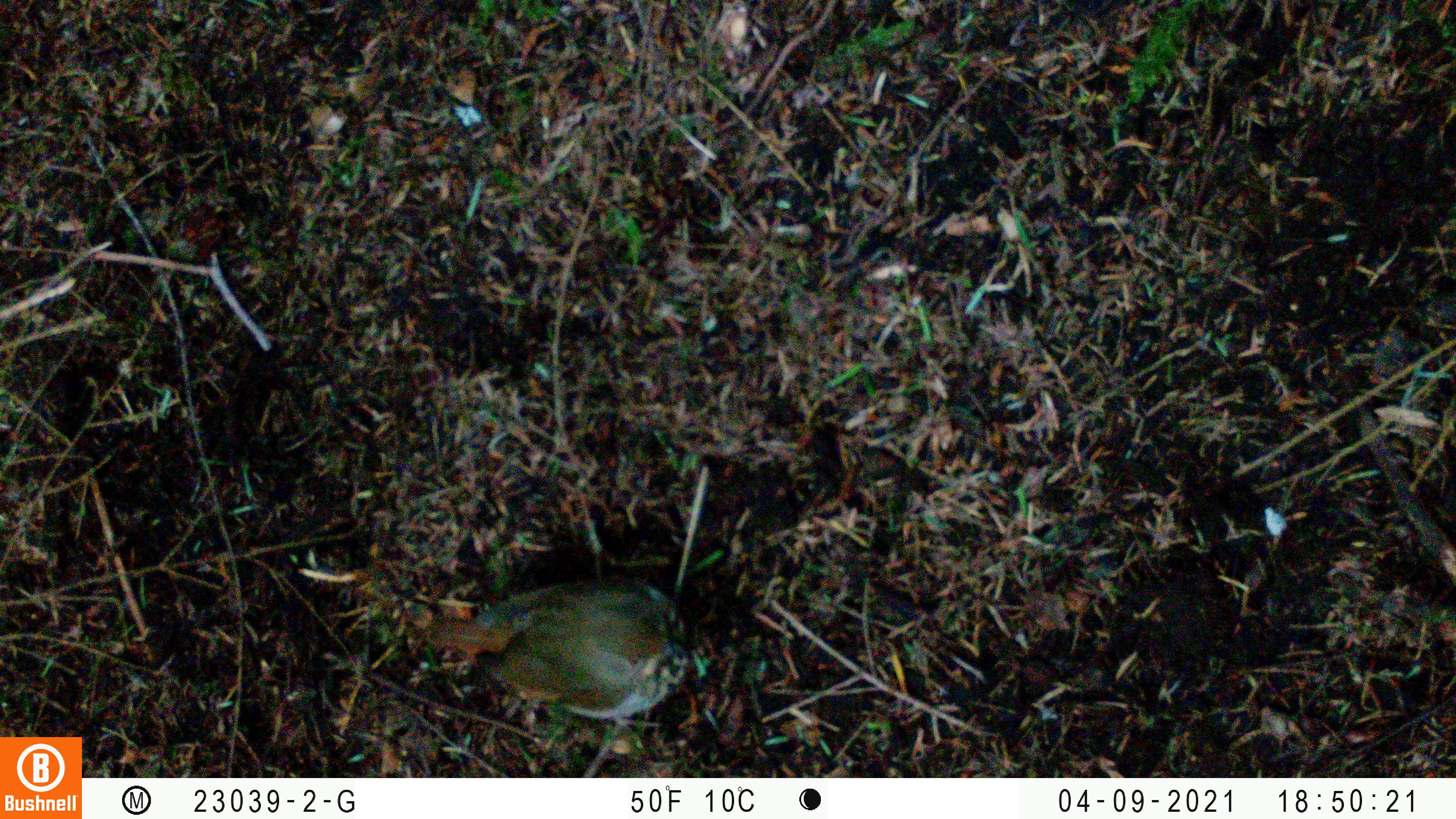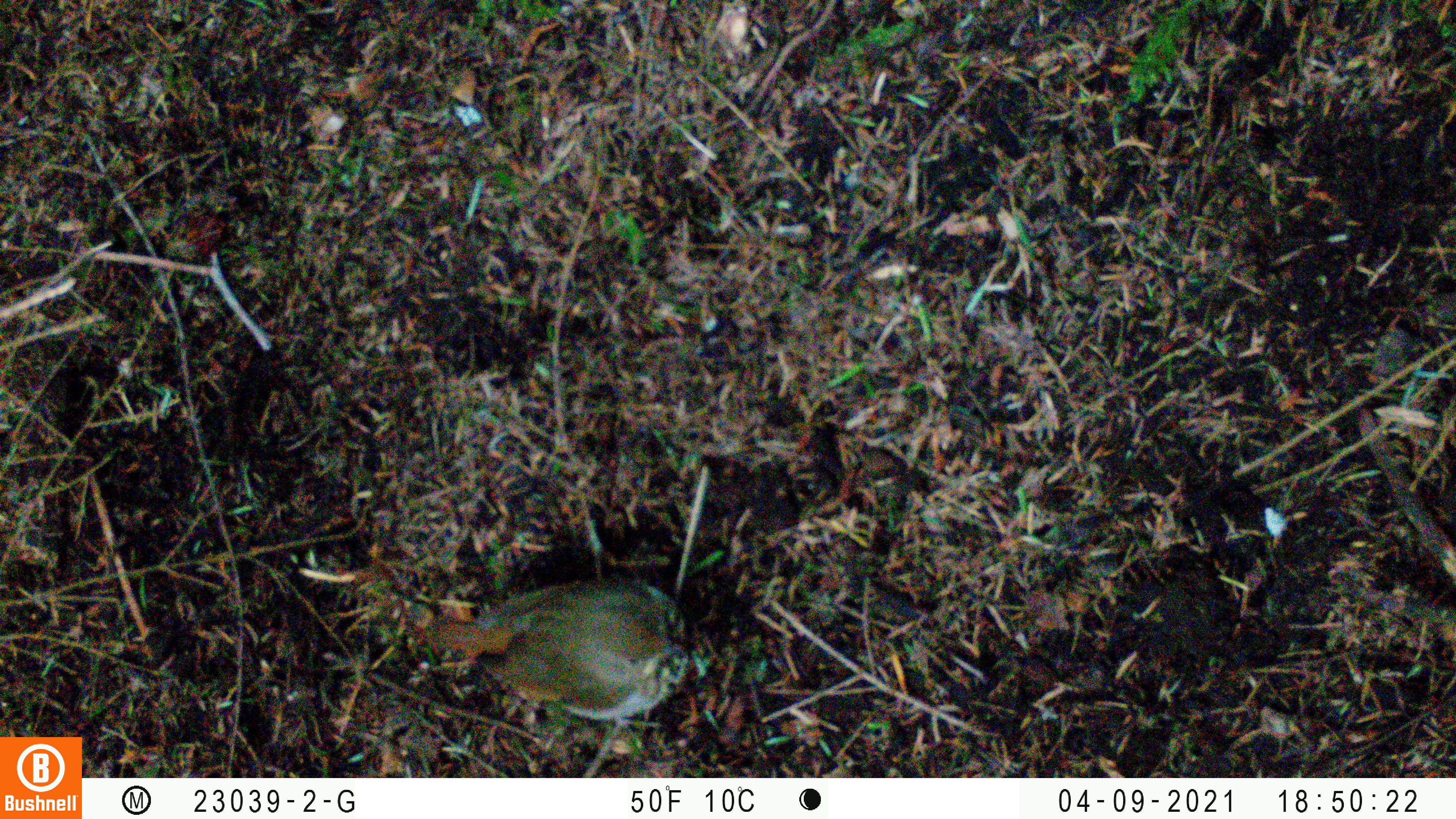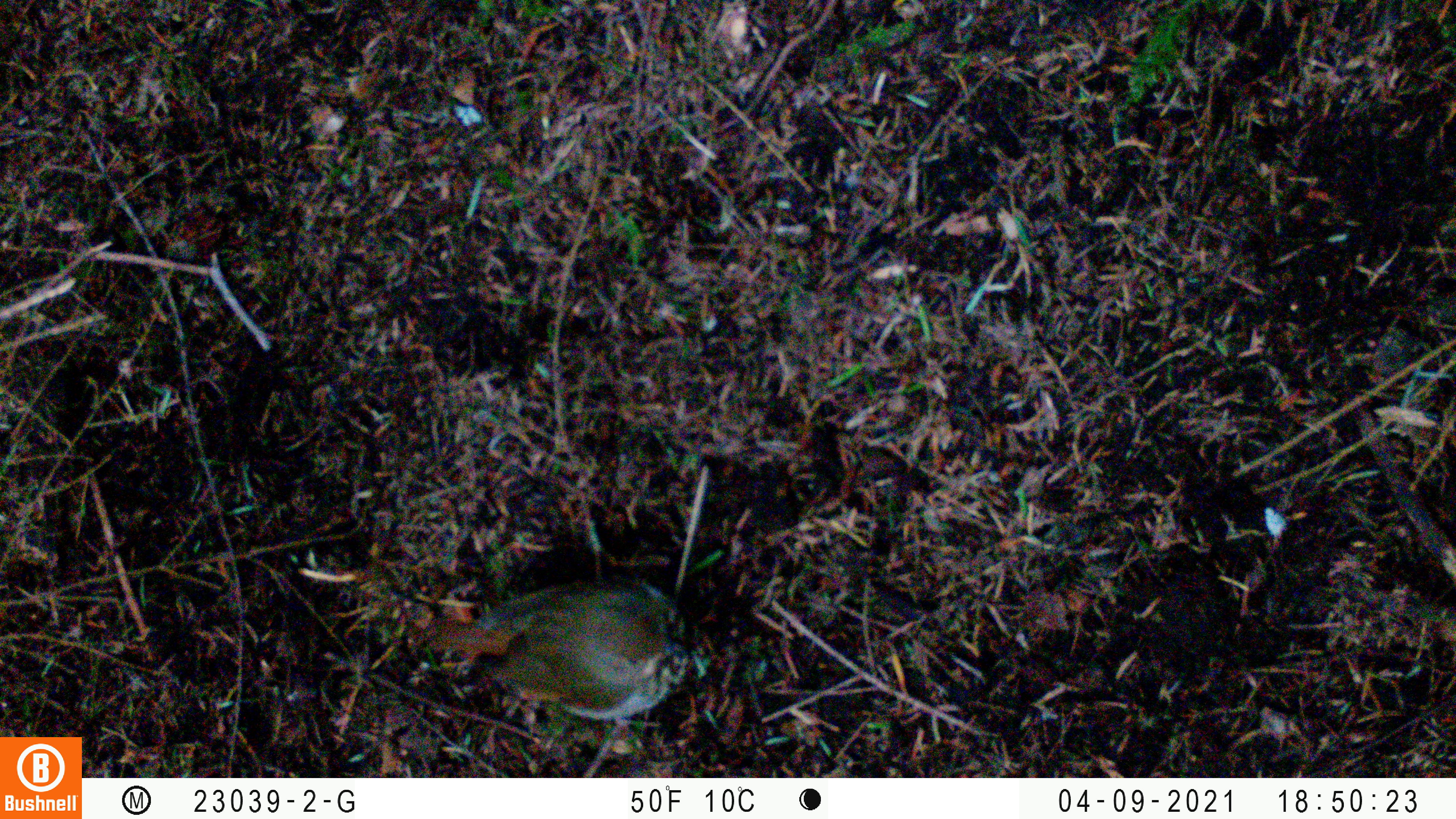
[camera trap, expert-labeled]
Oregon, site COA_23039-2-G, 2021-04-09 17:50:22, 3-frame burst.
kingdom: Animalia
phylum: Chordata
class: Aves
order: Passeriformes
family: Turdidae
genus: Catharus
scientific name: Catharus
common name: brown thrushes and nightingale-thrushes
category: catharus species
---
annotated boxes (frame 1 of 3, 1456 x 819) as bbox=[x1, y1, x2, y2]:
catharus species: bbox=[387, 548, 722, 763]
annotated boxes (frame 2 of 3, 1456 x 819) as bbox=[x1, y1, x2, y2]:
catharus species: bbox=[371, 553, 727, 767]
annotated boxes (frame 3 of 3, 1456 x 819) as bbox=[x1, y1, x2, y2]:
catharus species: bbox=[385, 544, 756, 758]